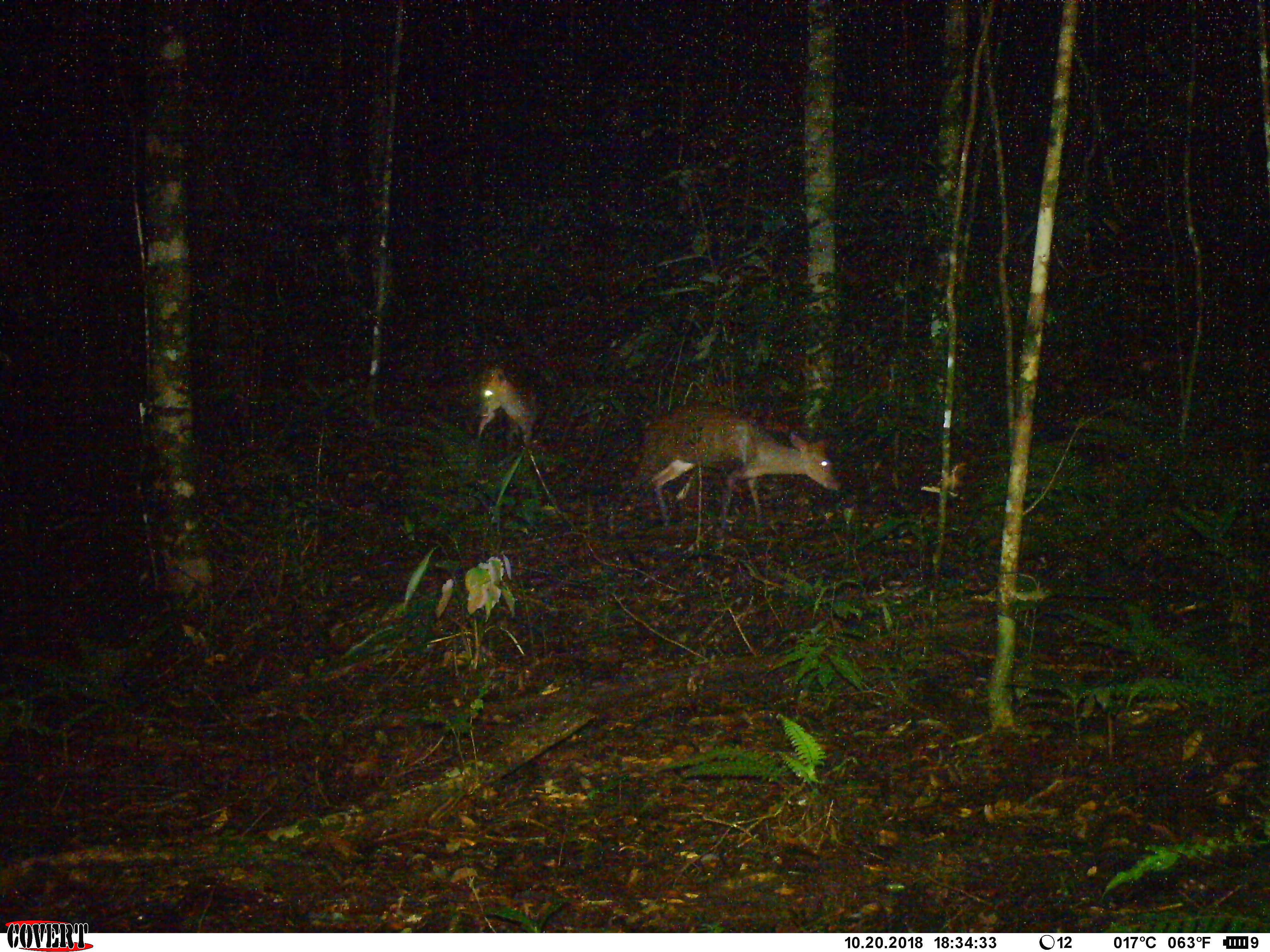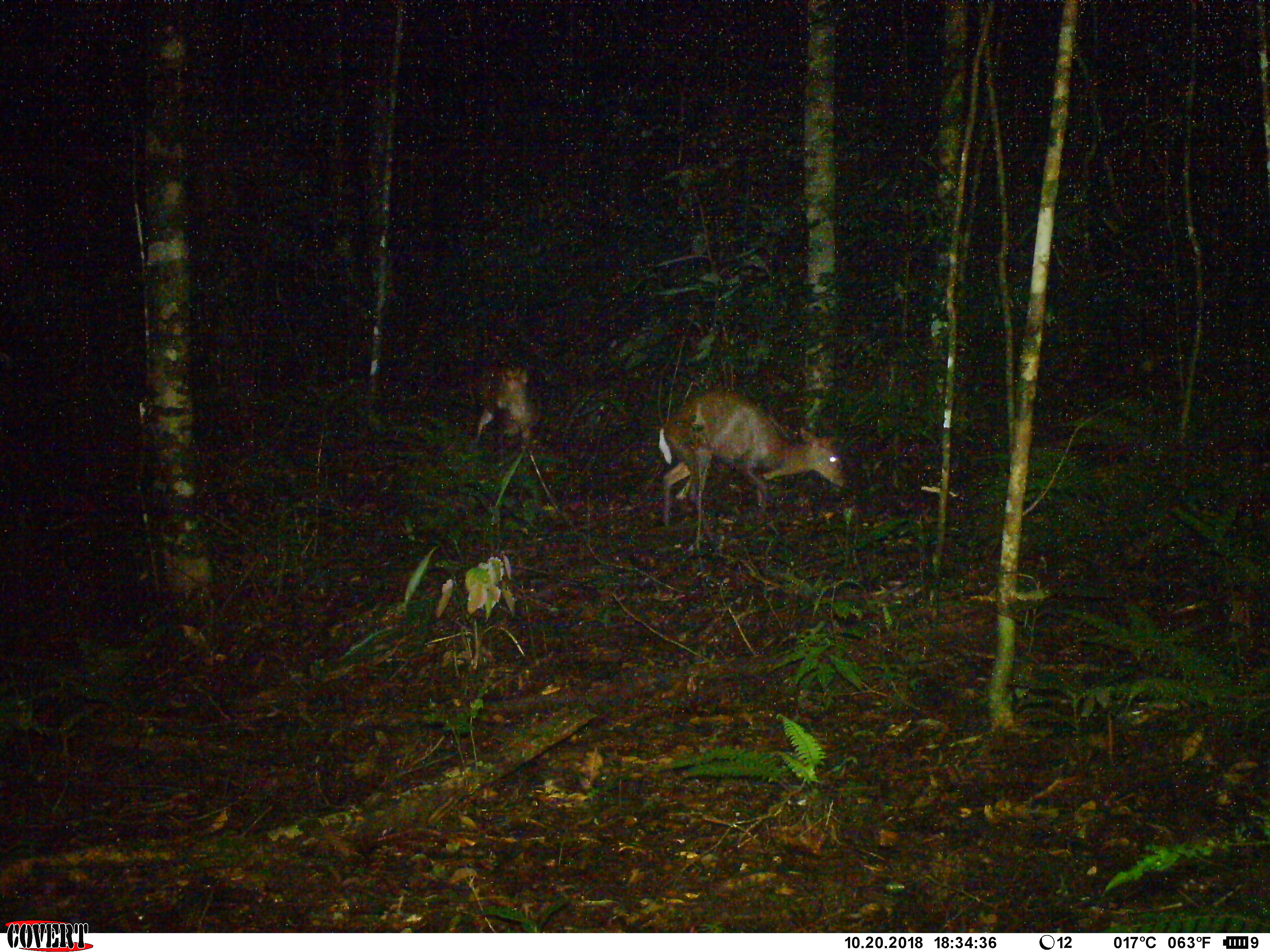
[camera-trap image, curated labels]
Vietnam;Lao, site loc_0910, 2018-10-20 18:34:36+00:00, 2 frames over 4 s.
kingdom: Animalia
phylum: Chordata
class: Mammalia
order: Artiodactyla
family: Cervidae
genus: Muntiacus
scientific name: Muntiacus rooseveltorum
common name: roosevelt's muntjac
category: roosevelts muntjac group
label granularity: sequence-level